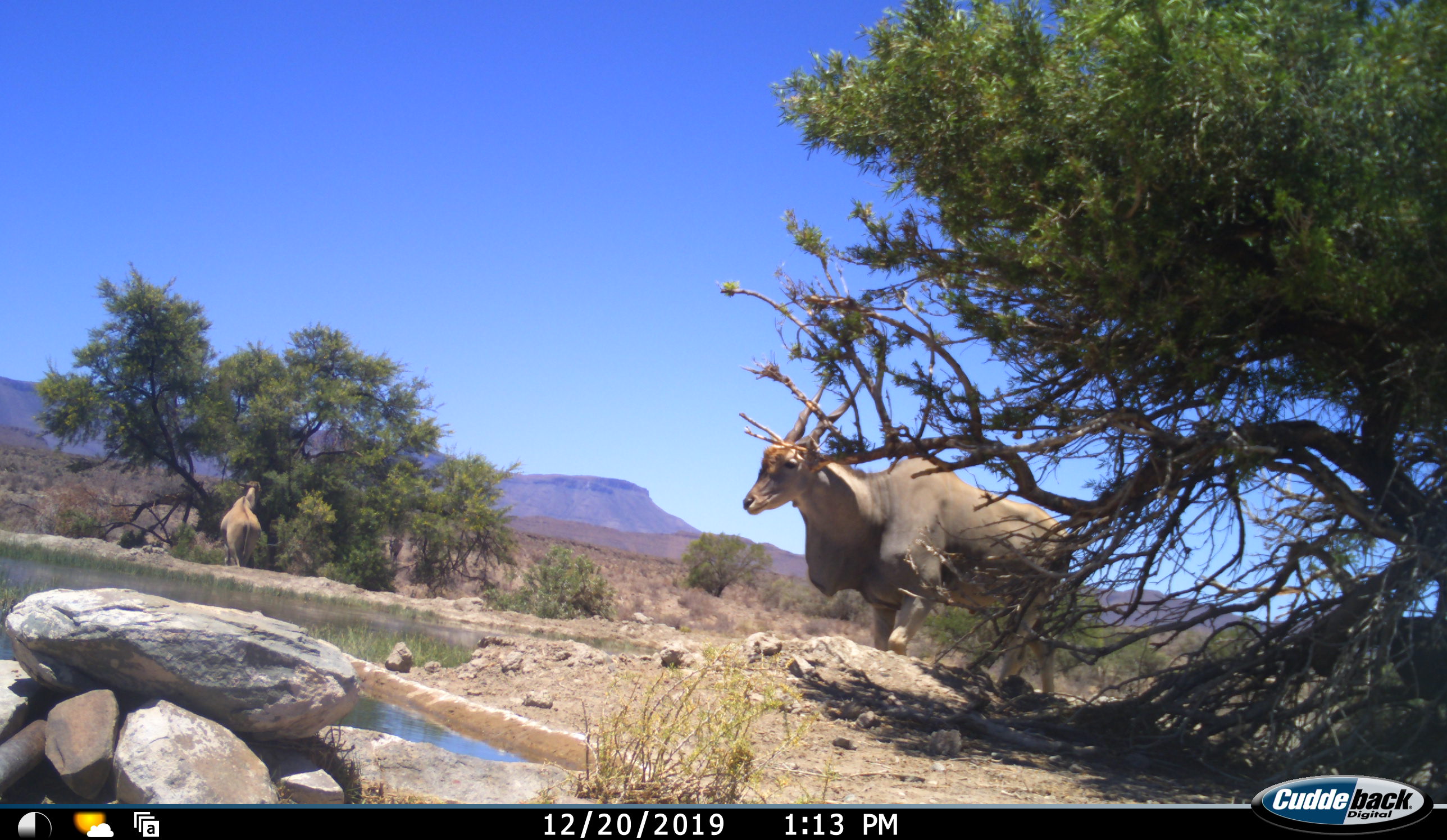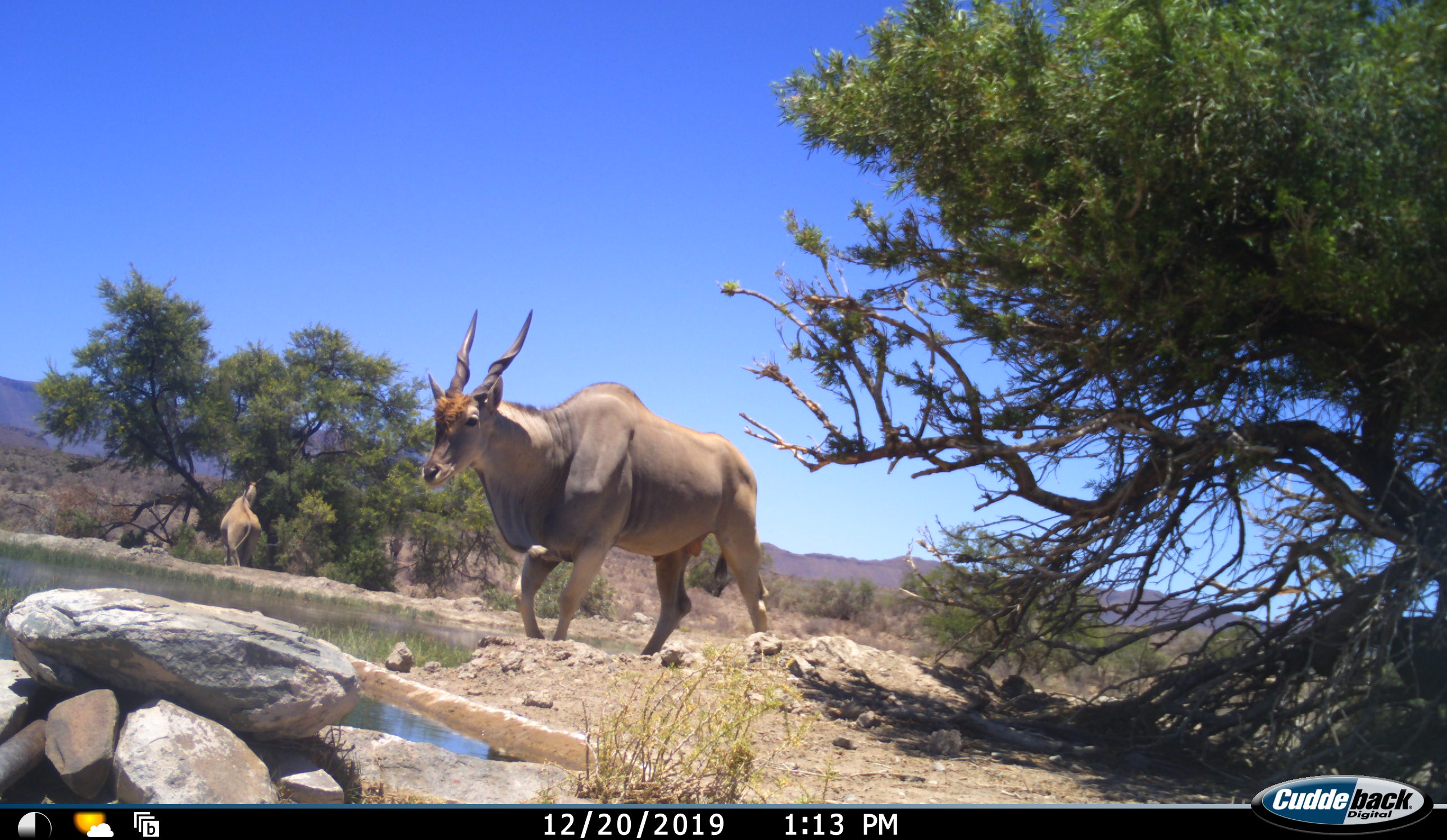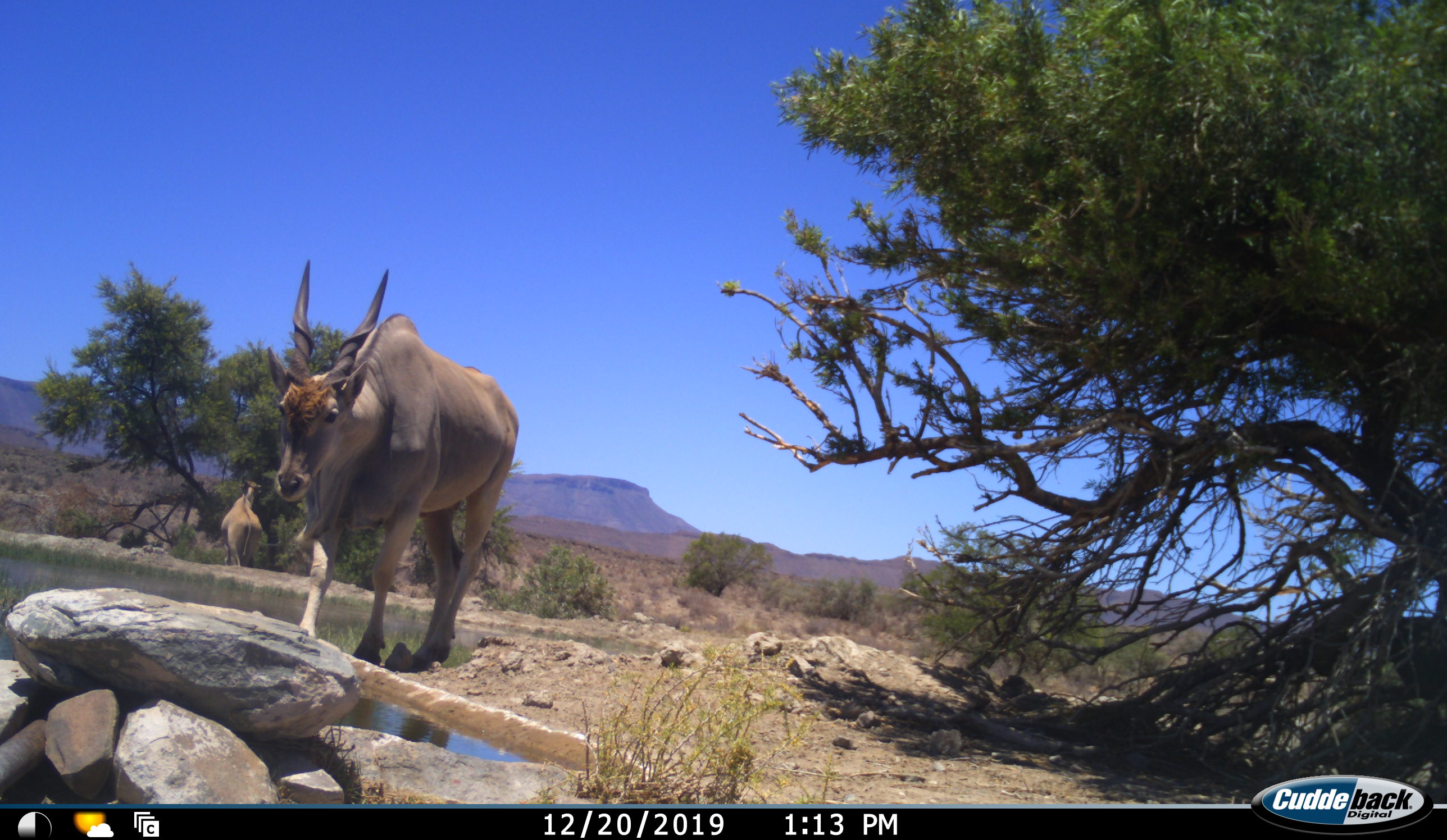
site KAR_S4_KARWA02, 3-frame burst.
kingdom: Animalia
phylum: Chordata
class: Mammalia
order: Artiodactyla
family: Bovidae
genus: Tragelaphus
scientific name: Tragelaphus oryx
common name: eland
Eland (Tragelaphus oryx), count 2. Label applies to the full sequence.